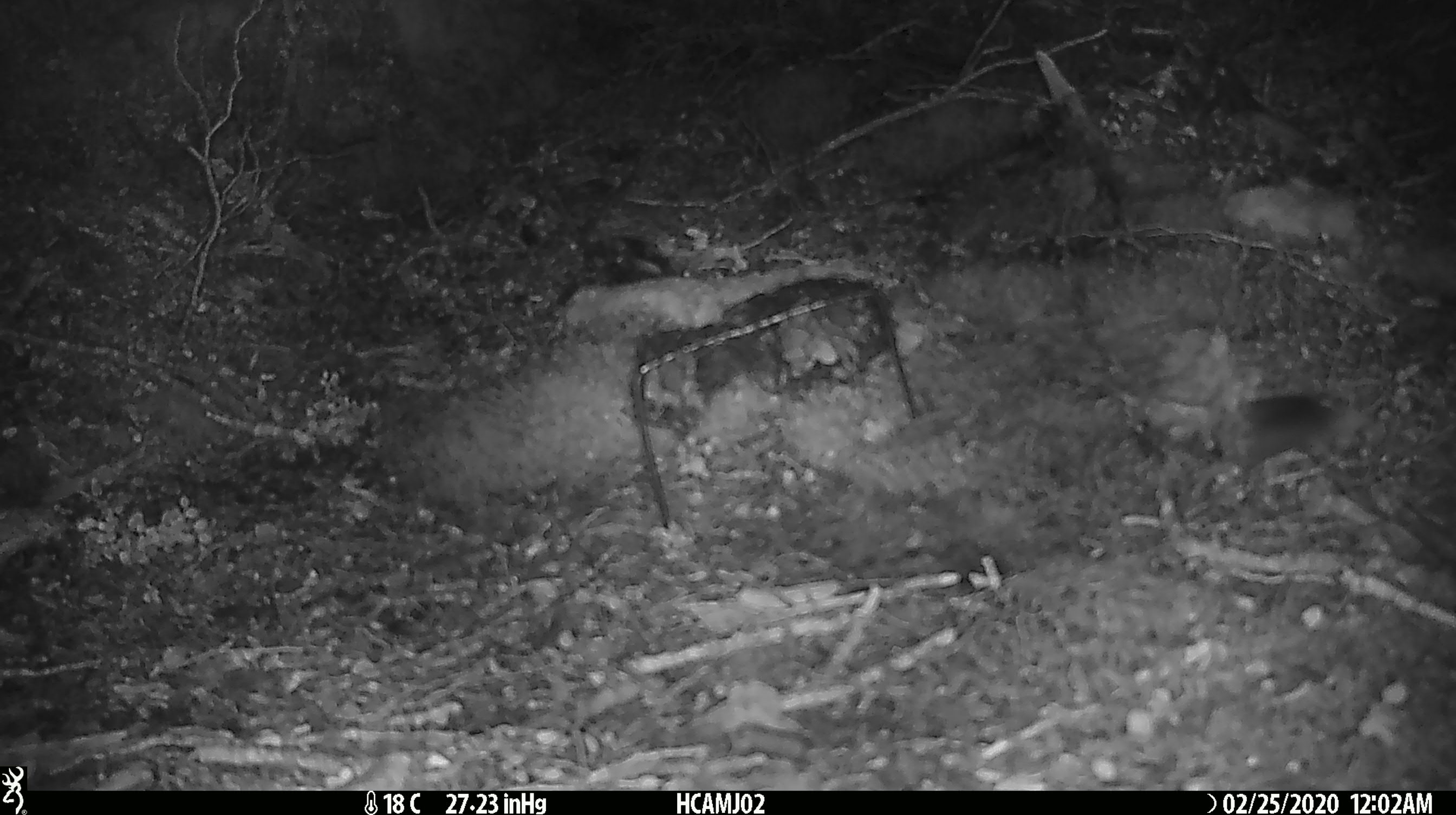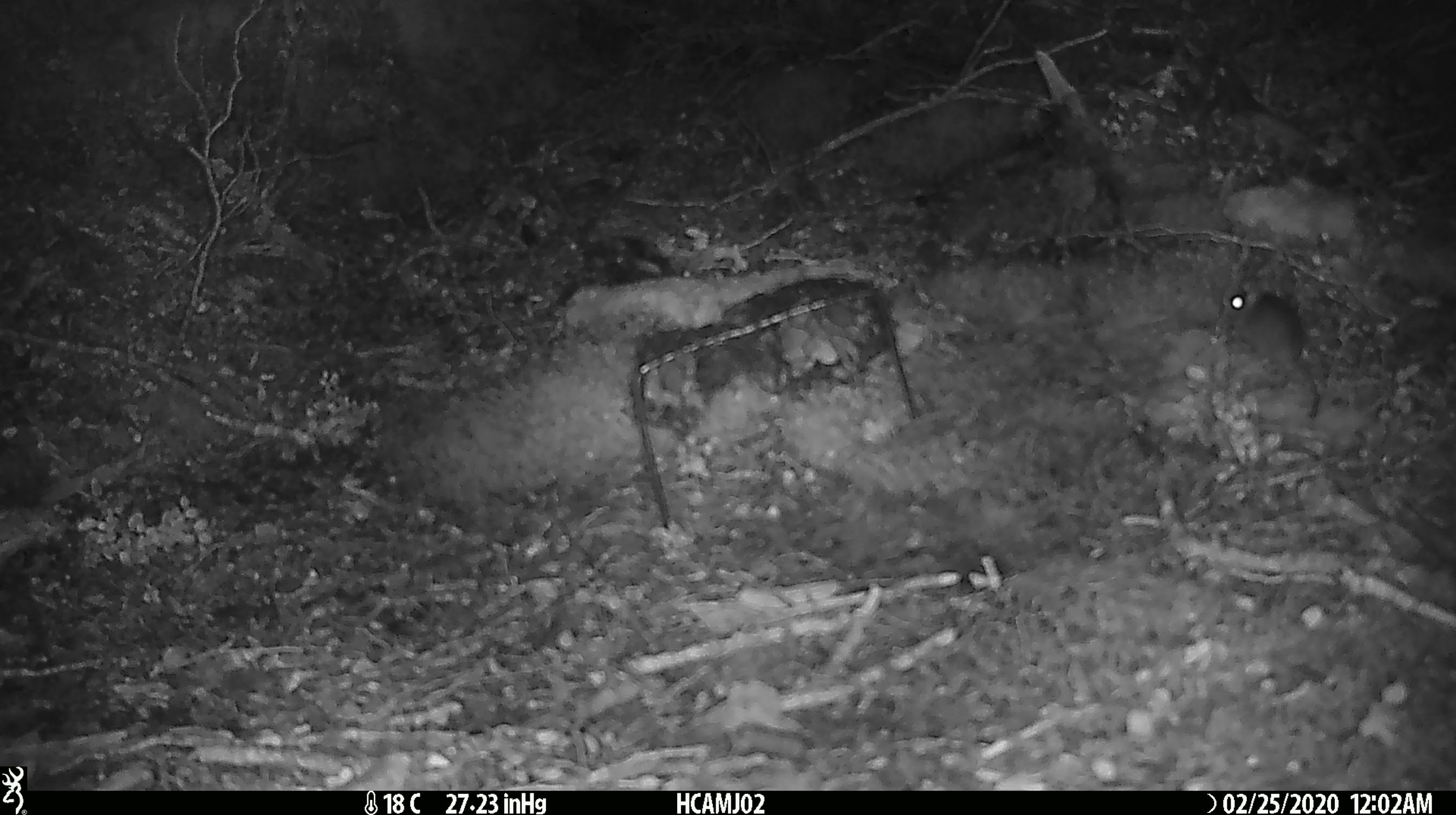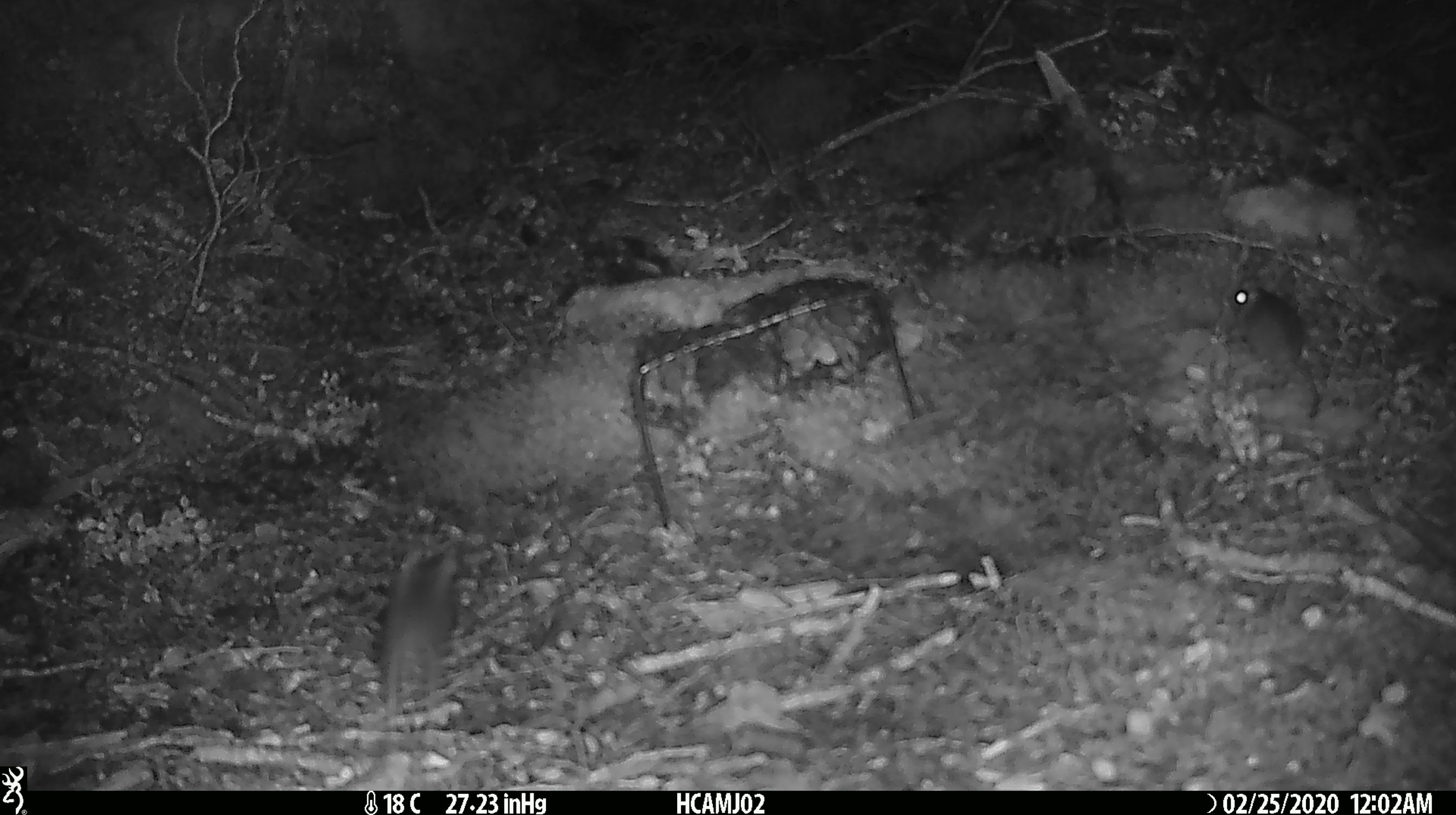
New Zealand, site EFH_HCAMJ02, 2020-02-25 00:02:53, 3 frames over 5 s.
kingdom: Animalia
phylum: Chordata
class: Mammalia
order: Rodentia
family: Muridae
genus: Mus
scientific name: Mus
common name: mouse